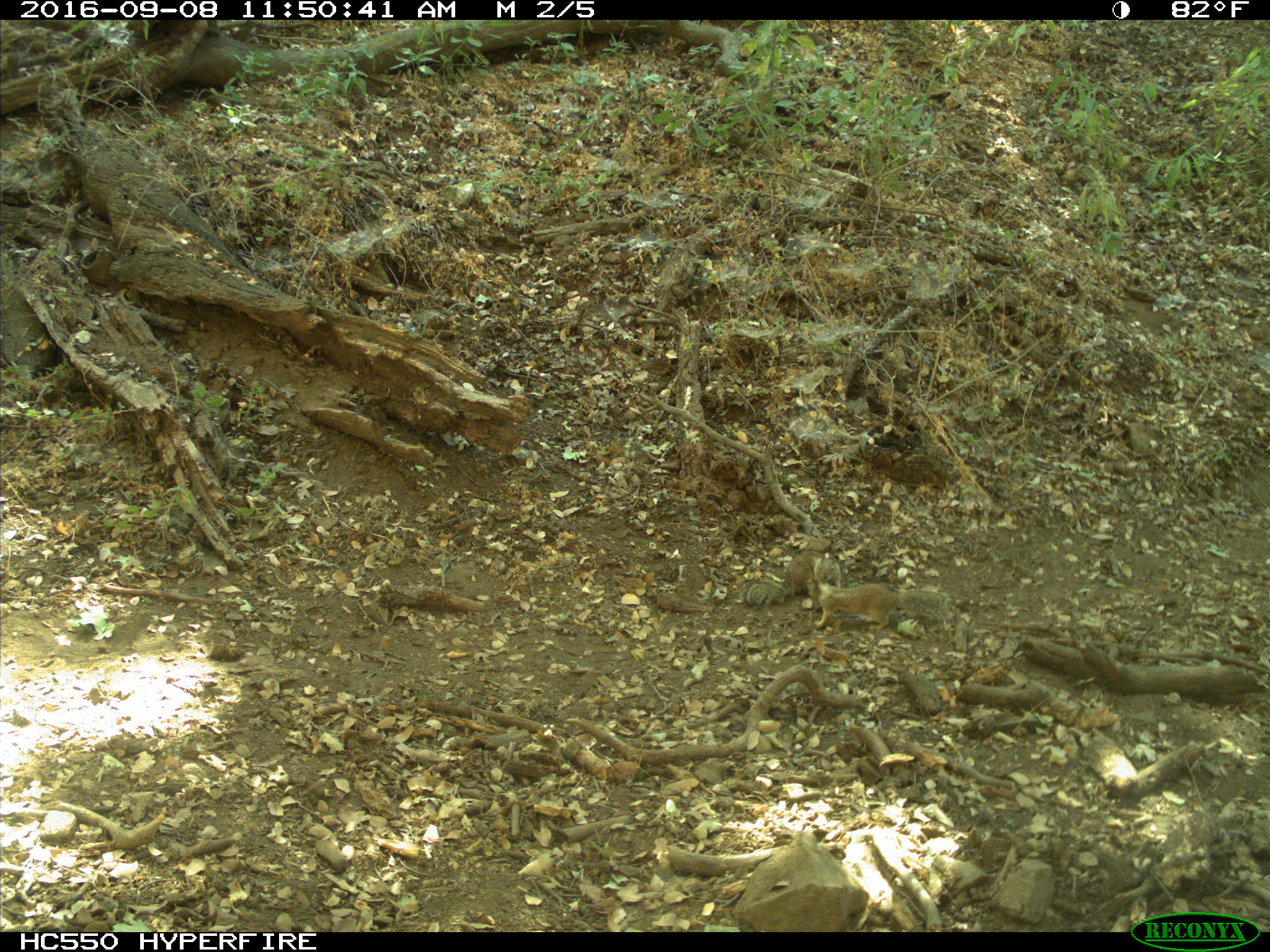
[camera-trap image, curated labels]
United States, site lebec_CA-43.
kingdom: Animalia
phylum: Chordata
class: Mammalia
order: Rodentia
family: Sciuridae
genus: Otospermophilus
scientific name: Otospermophilus beecheyi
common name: california ground squirrel